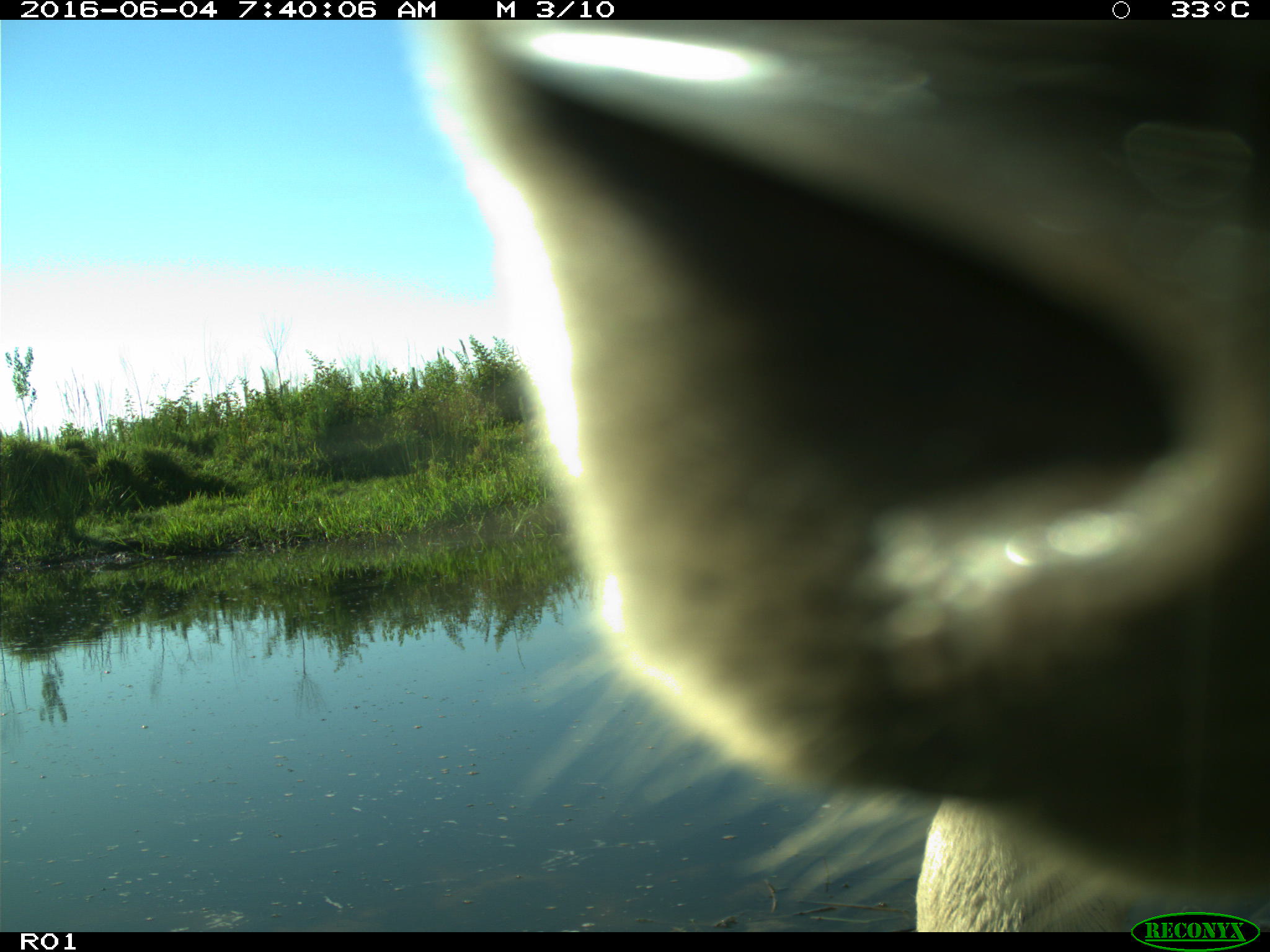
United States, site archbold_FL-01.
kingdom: Animalia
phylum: Chordata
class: Mammalia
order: Artiodactyla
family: Bovidae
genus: Bos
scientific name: Bos taurus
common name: domestic cow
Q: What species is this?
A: Bos taurus (domestic cow).